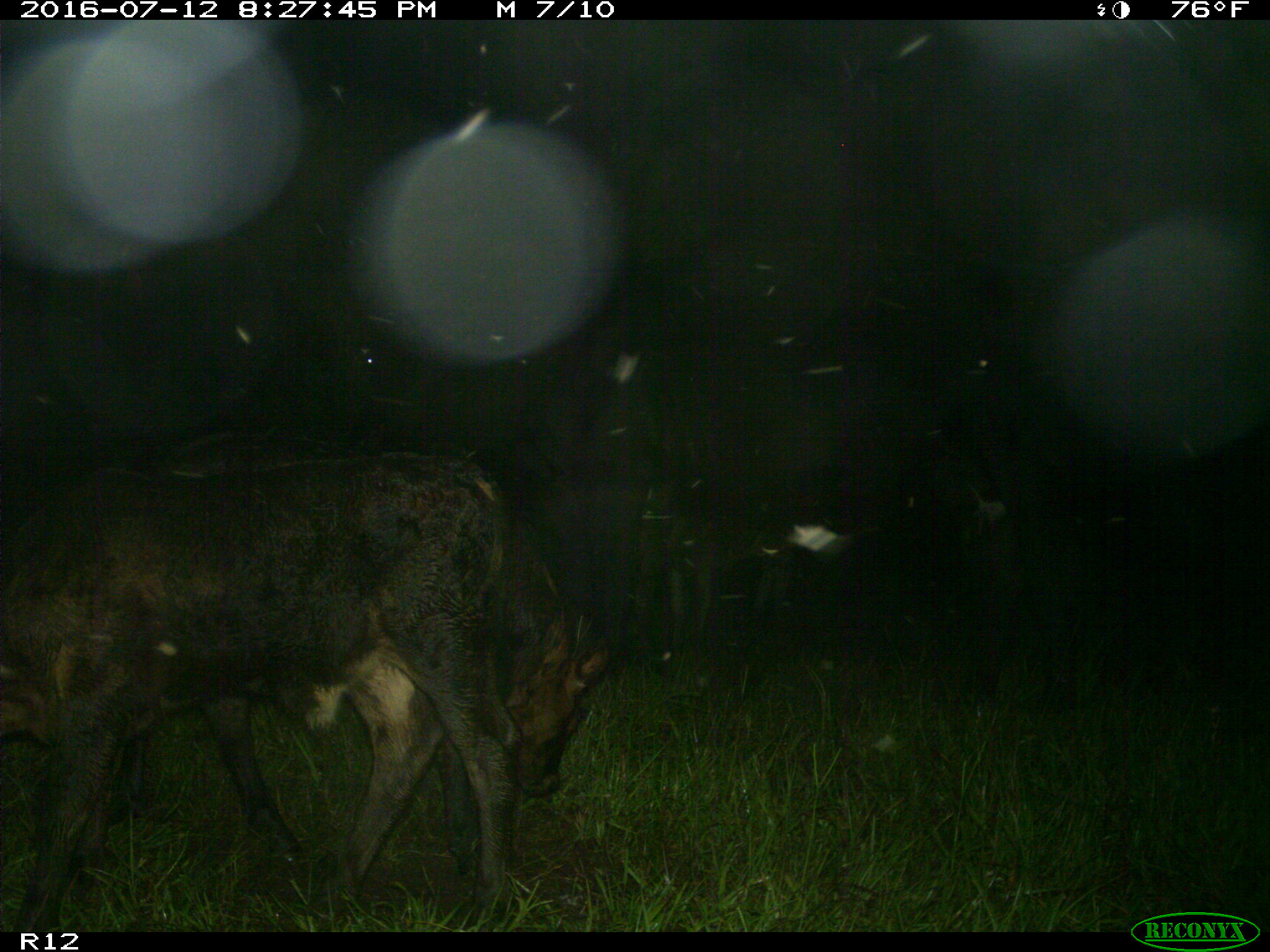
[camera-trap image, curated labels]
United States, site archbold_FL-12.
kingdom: Animalia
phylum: Chordata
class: Mammalia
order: Artiodactyla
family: Bovidae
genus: Bos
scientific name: Bos taurus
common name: domestic cow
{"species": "Bos taurus (domestic cow)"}